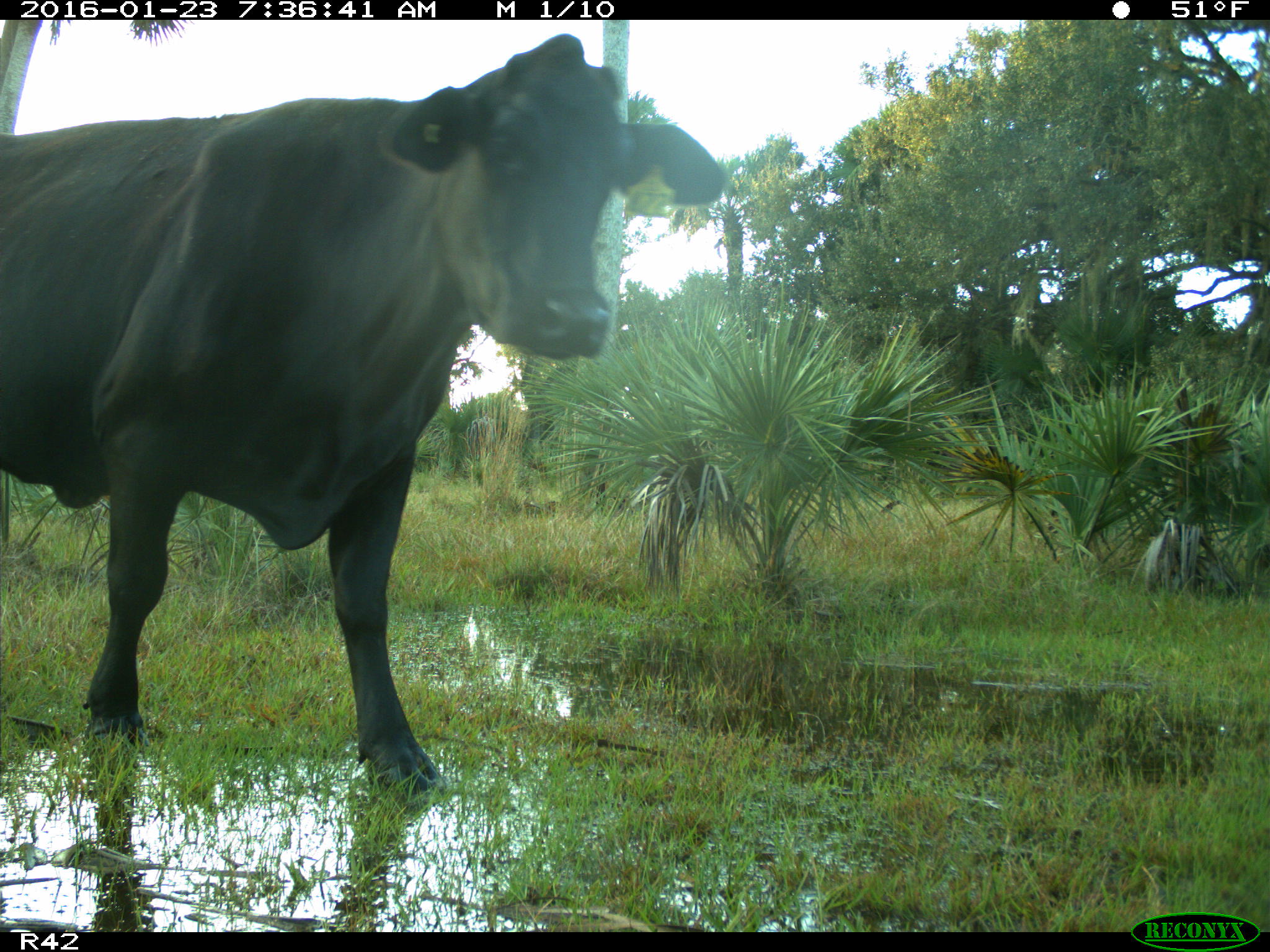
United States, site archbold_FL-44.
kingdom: Animalia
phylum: Chordata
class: Mammalia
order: Artiodactyla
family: Bovidae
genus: Bos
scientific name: Bos taurus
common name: domestic cow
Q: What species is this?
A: Bos taurus (domestic cow).